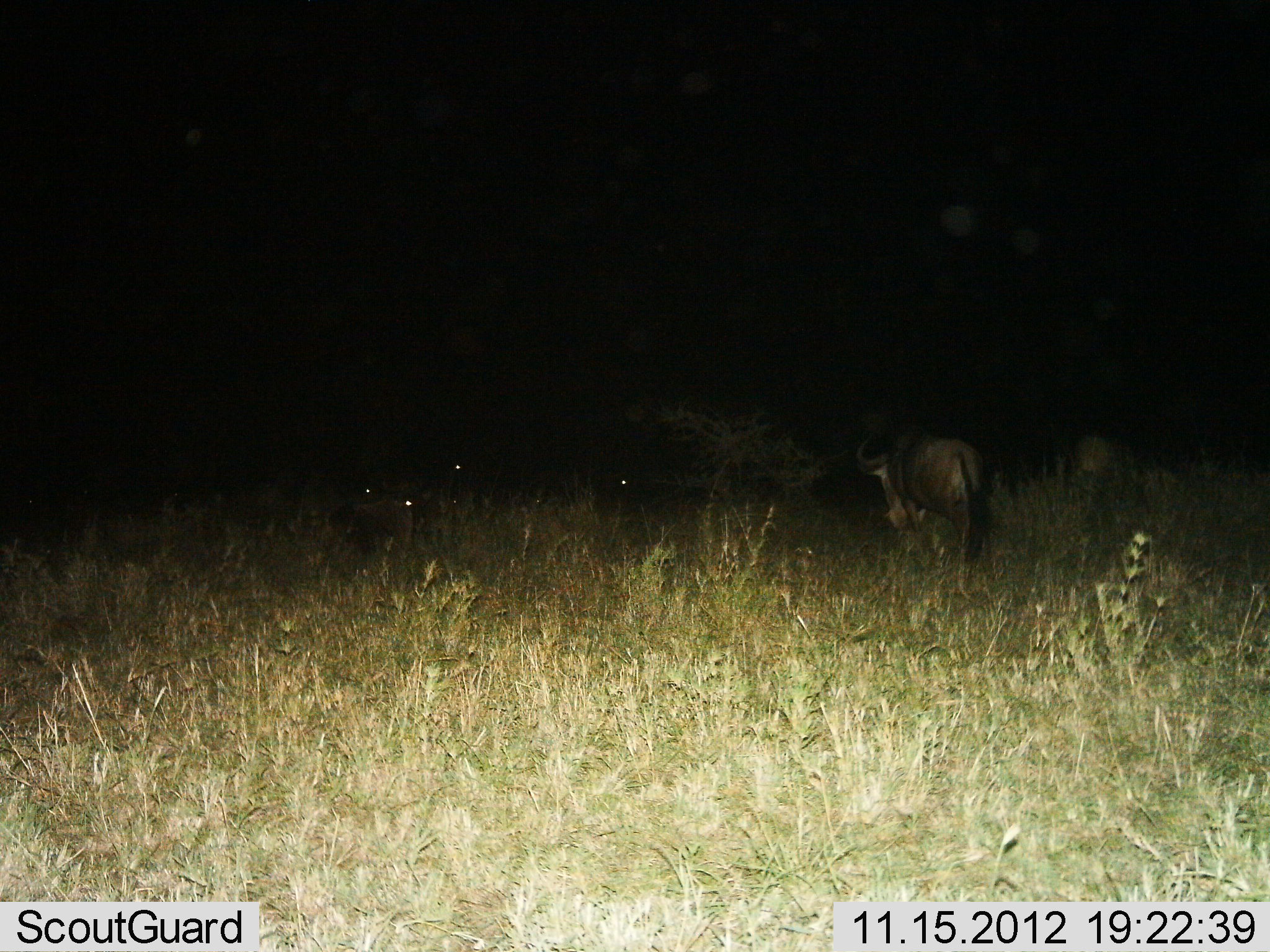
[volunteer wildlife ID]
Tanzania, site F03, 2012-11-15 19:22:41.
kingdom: Animalia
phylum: Chordata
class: Mammalia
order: Artiodactyla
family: Bovidae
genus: Connochaetes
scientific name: Connochaetes taurinus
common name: blue wildebeest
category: wildebeest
Wildebeest (blue wildebeest) (Connochaetes taurinus), count 5. Behavior (volunteer vote fractions): standing 70%, resting 30%, moving 10%, interacting 0%. Young present (vote fraction): 0%. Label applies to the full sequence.